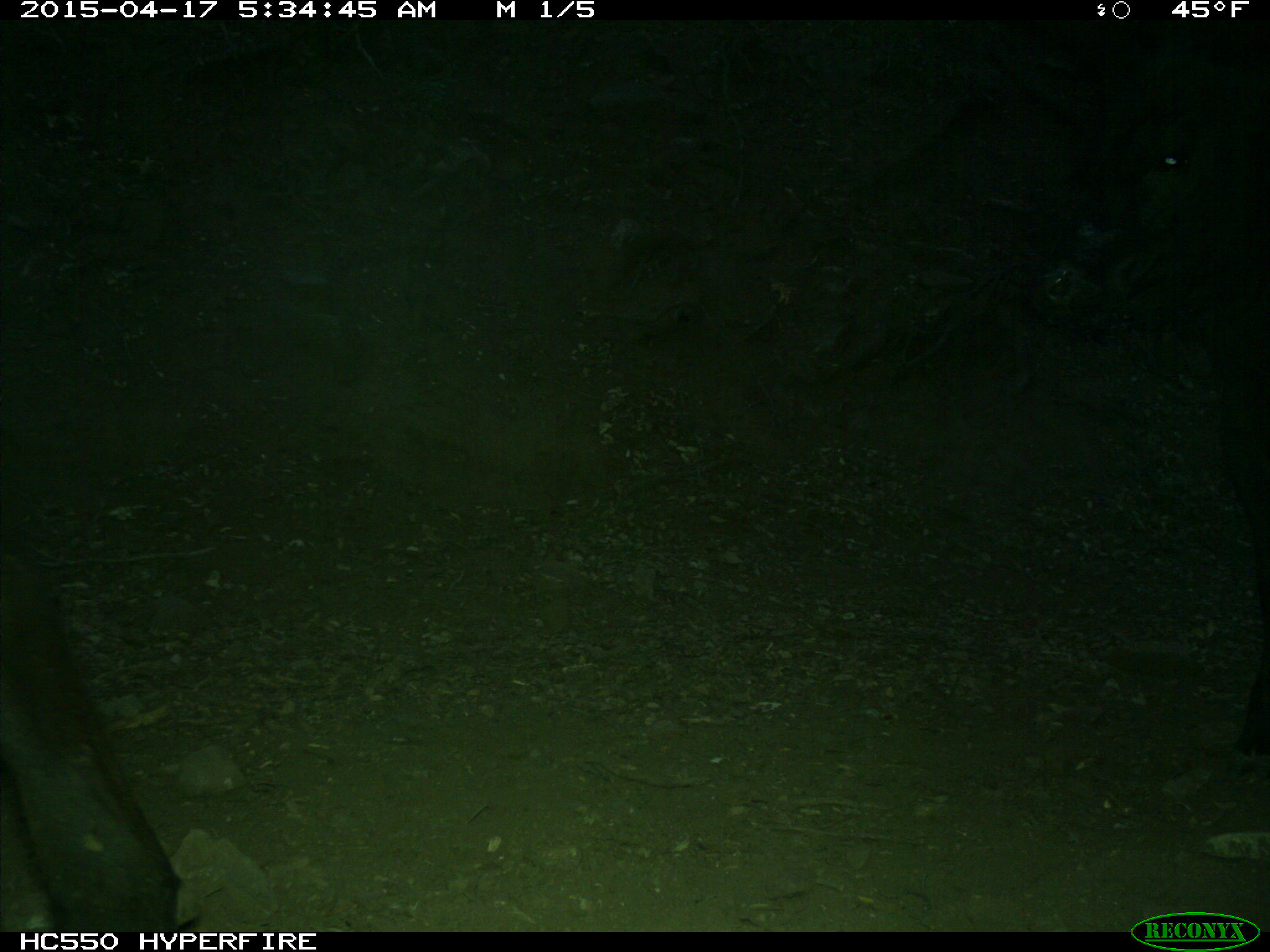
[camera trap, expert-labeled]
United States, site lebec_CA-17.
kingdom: Animalia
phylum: Chordata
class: Mammalia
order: Artiodactyla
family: Bovidae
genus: Bos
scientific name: Bos taurus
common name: domestic cow